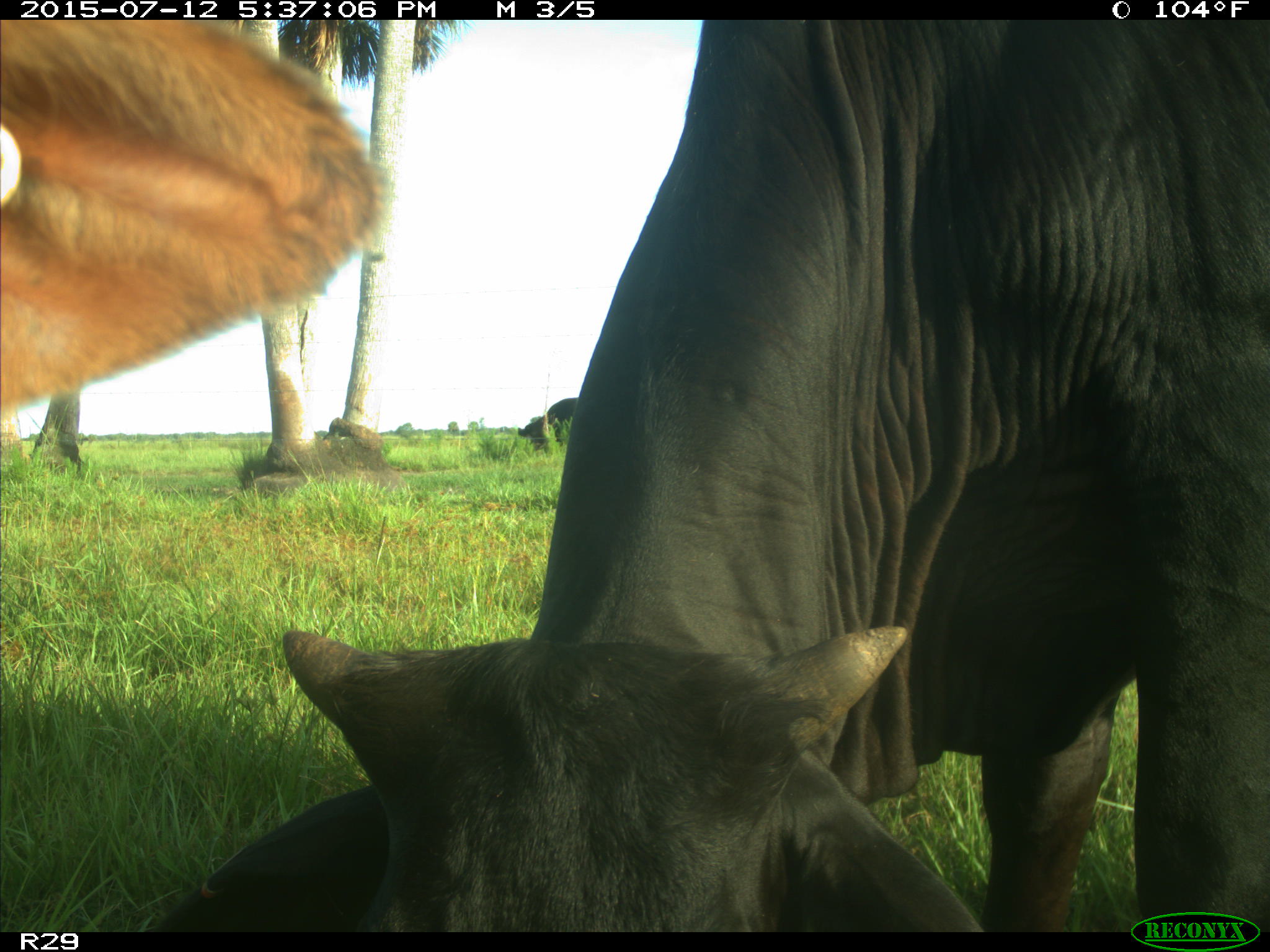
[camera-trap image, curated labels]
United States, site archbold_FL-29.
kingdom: Animalia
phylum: Chordata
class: Mammalia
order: Artiodactyla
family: Bovidae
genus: Bos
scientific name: Bos taurus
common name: domestic cow